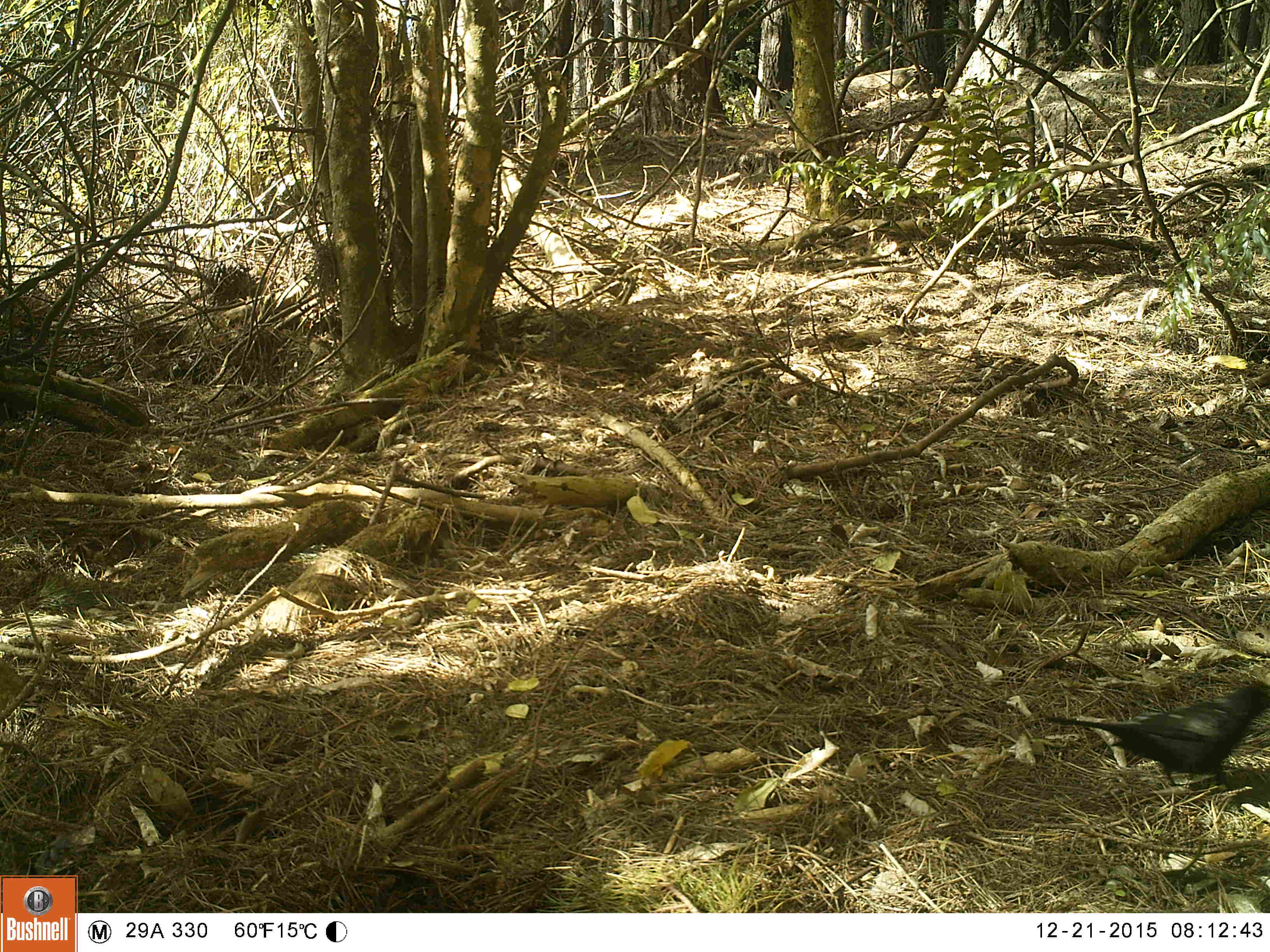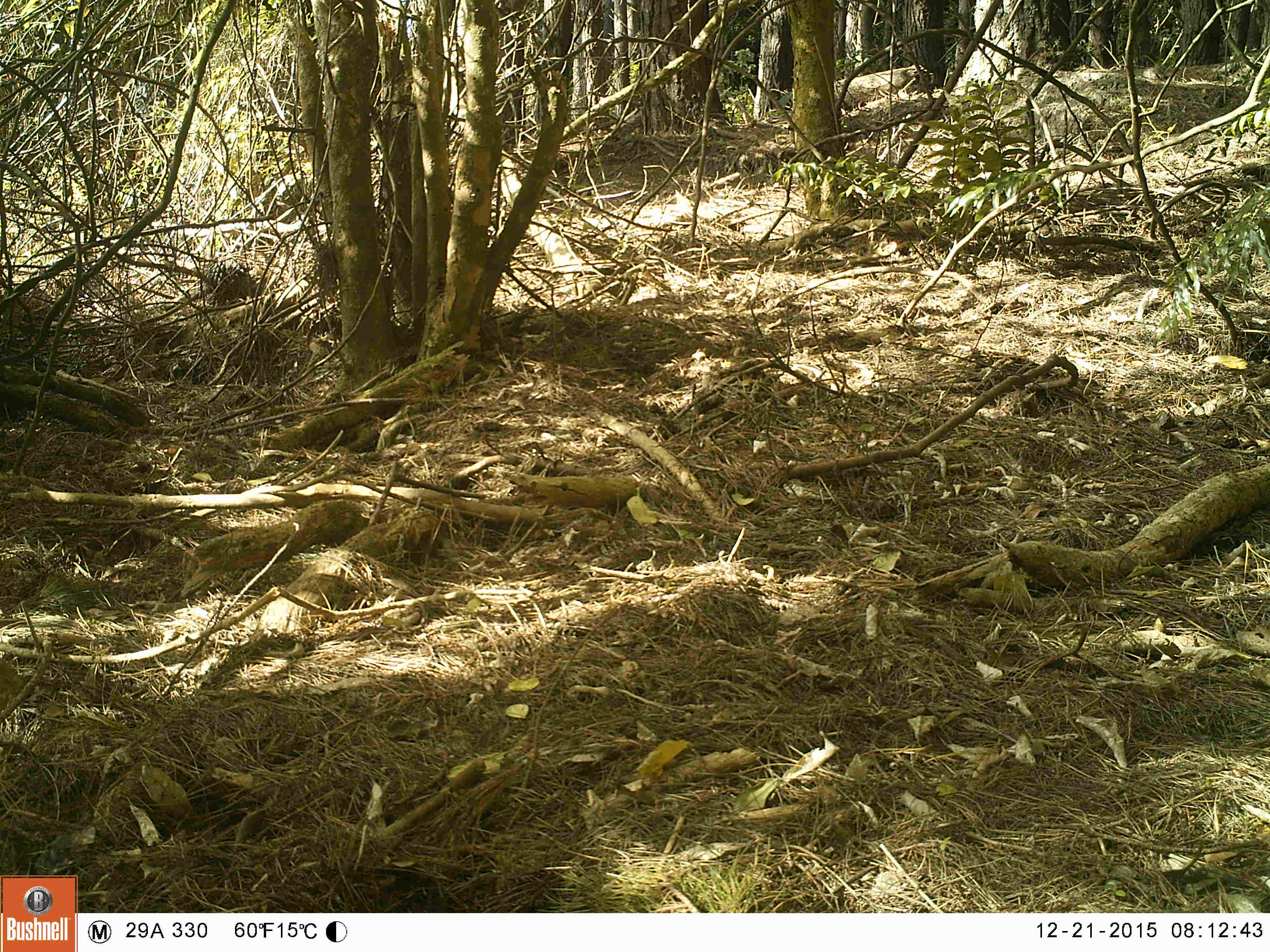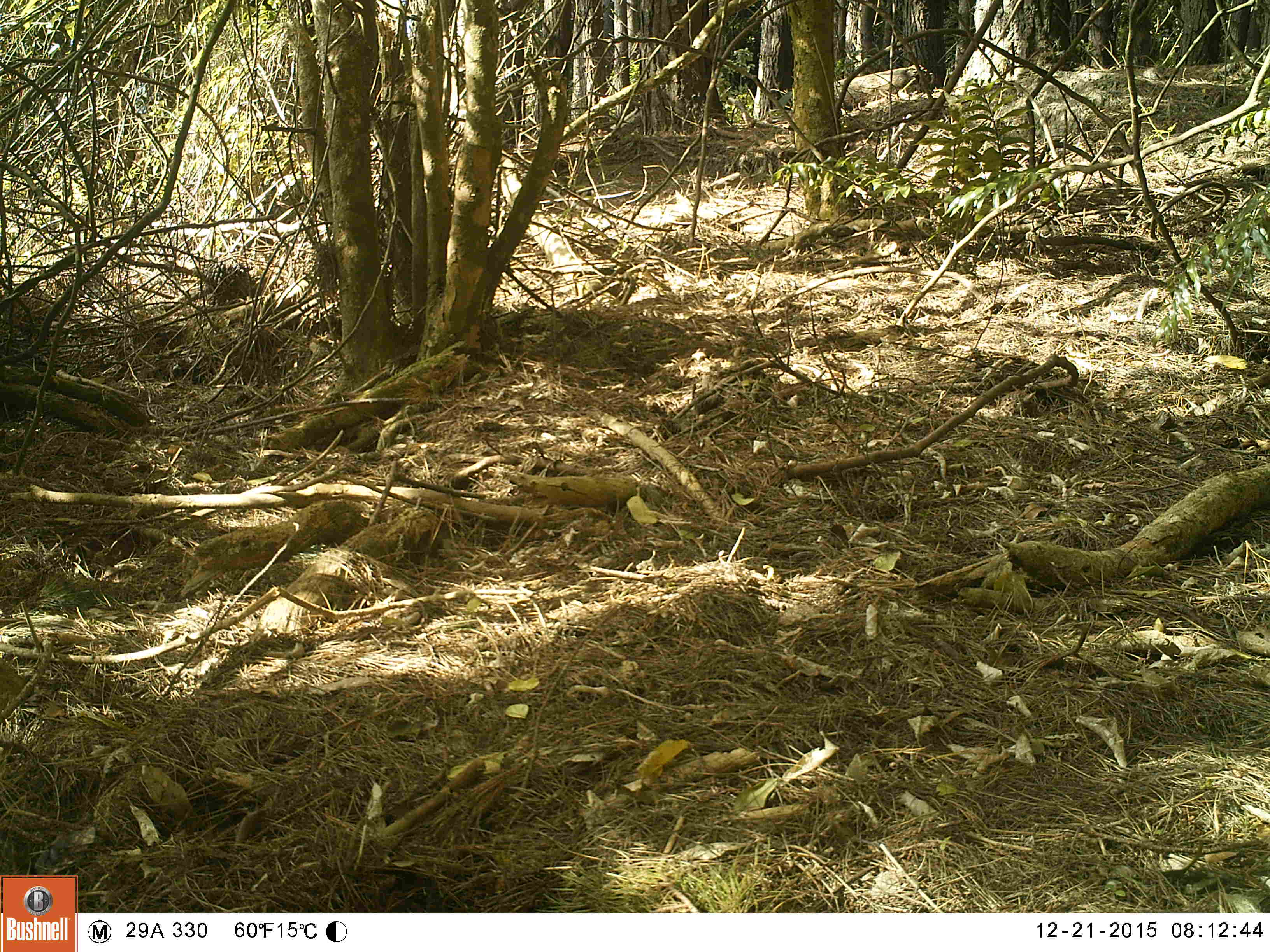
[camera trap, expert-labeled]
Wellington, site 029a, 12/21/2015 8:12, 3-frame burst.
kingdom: Animalia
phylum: Chordata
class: Aves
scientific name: Aves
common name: bird